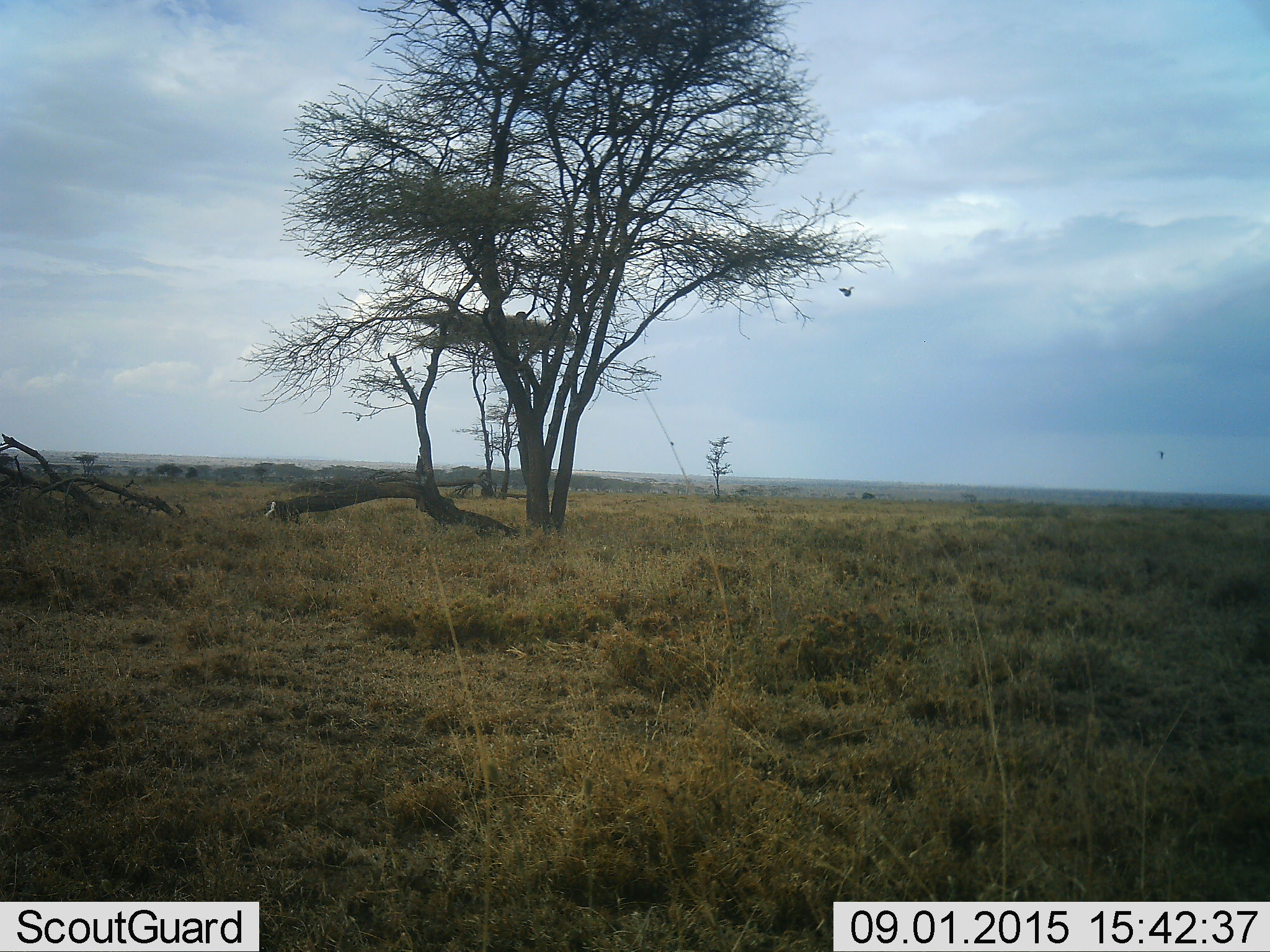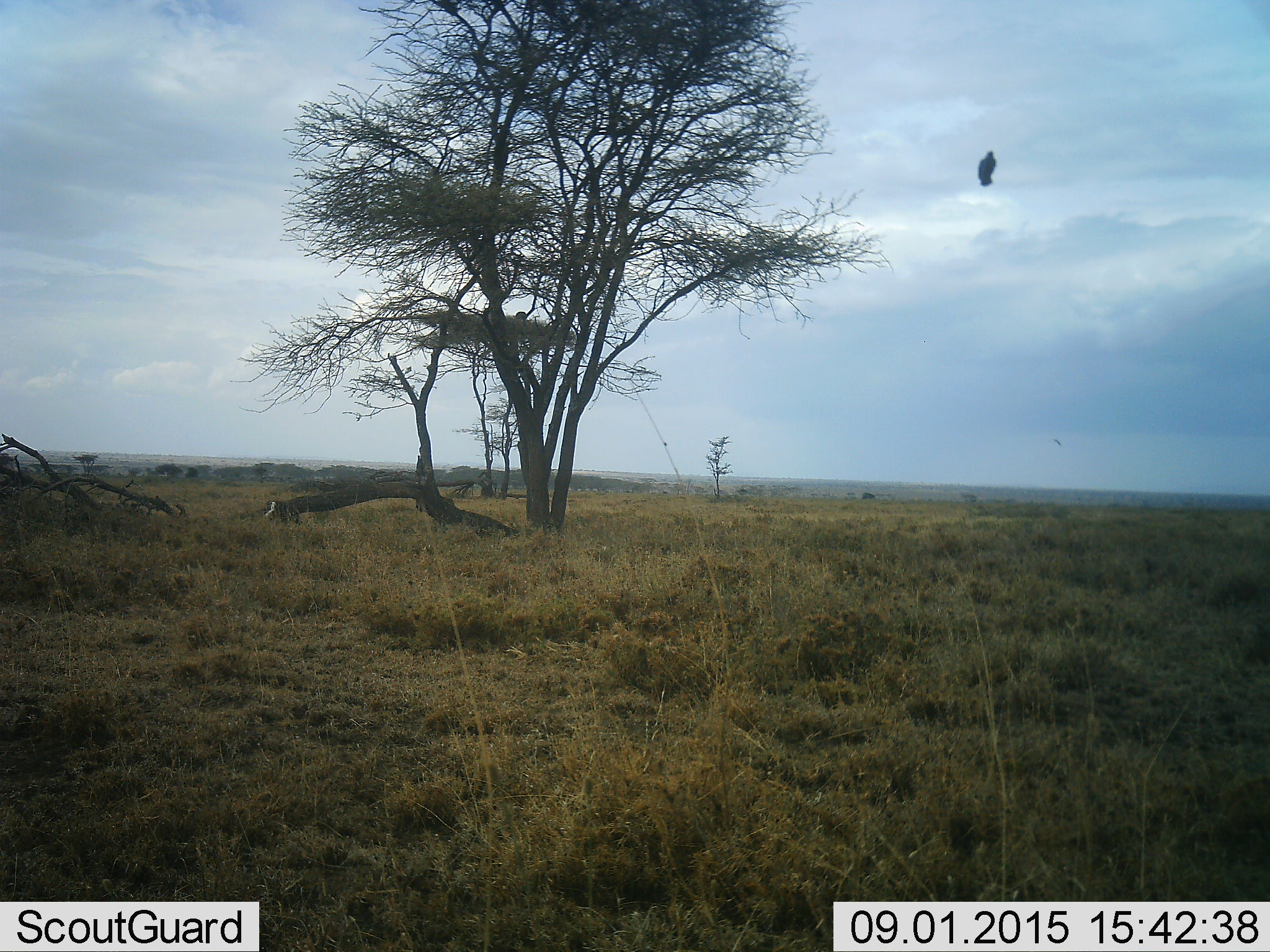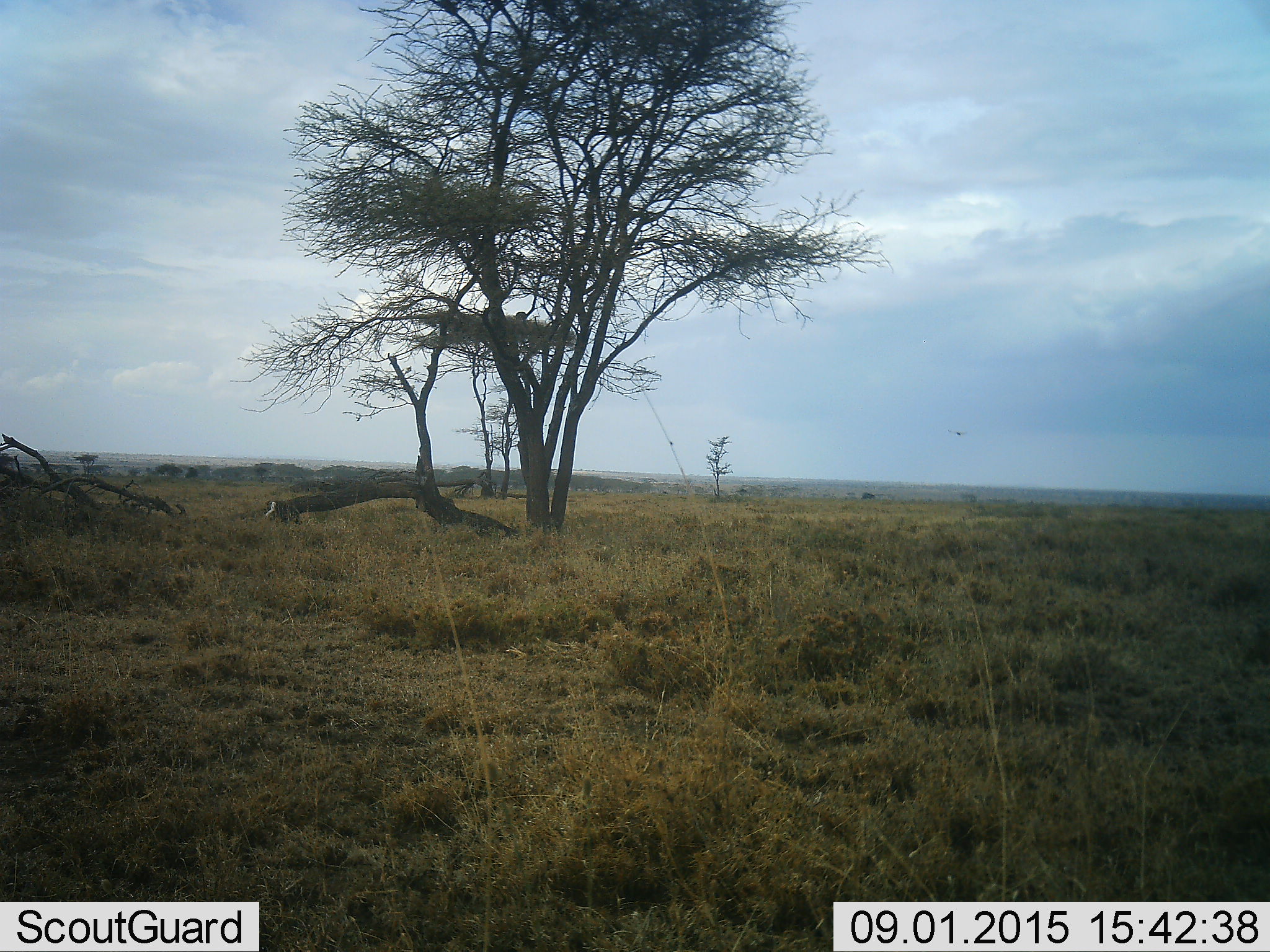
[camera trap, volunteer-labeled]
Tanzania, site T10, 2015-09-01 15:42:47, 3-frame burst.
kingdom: Animalia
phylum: Chordata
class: Aves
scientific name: Aves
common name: bird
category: otherbird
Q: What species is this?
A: Otherbird (bird) (Aves).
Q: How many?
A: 1.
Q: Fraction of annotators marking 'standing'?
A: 0%.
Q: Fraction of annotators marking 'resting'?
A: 0%.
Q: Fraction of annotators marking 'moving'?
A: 100%.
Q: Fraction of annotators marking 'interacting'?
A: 0%.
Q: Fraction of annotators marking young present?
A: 0%.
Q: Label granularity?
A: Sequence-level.